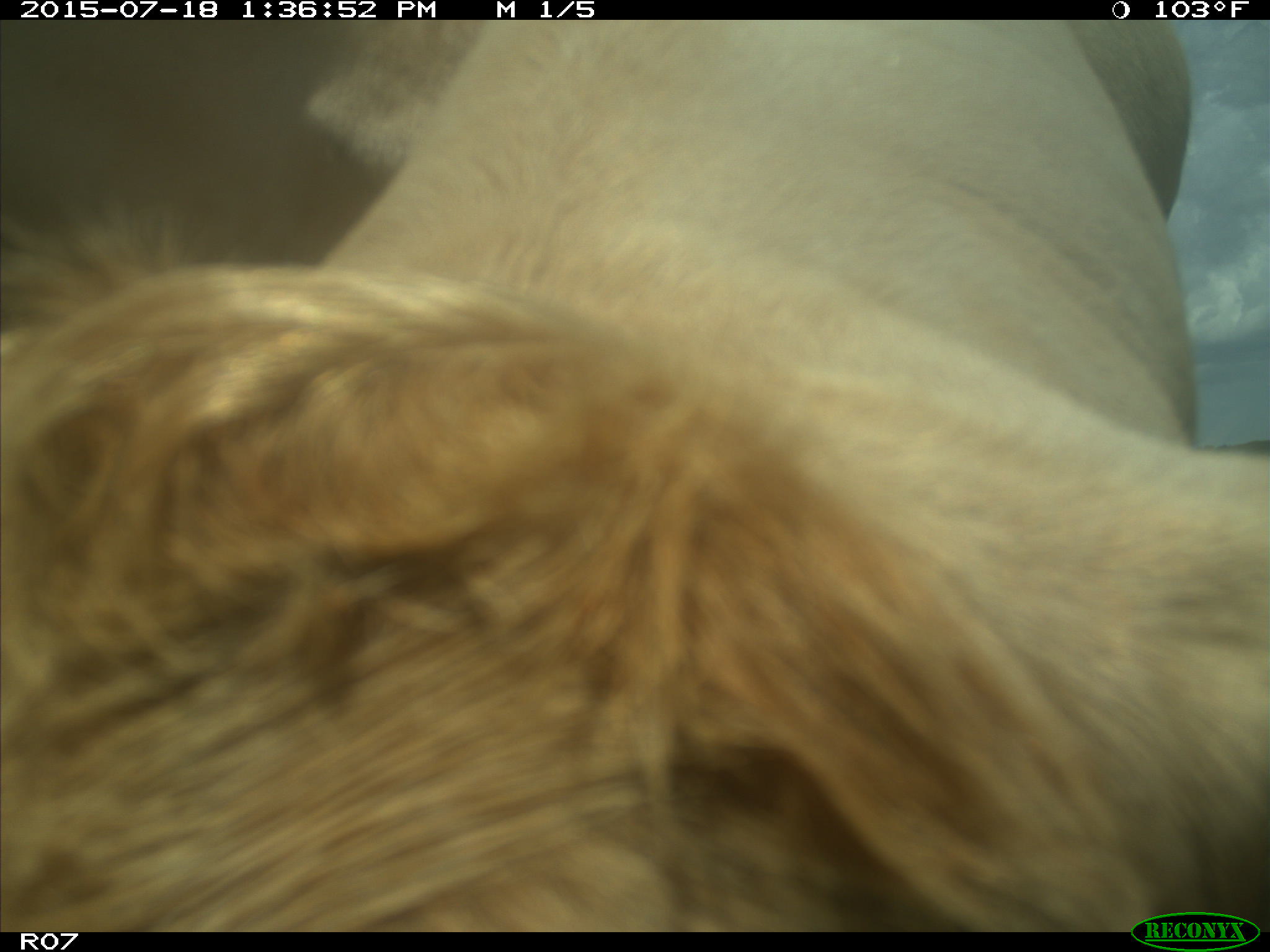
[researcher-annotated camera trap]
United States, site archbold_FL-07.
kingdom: Animalia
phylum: Chordata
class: Mammalia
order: Artiodactyla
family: Bovidae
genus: Bos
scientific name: Bos taurus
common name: domestic cow